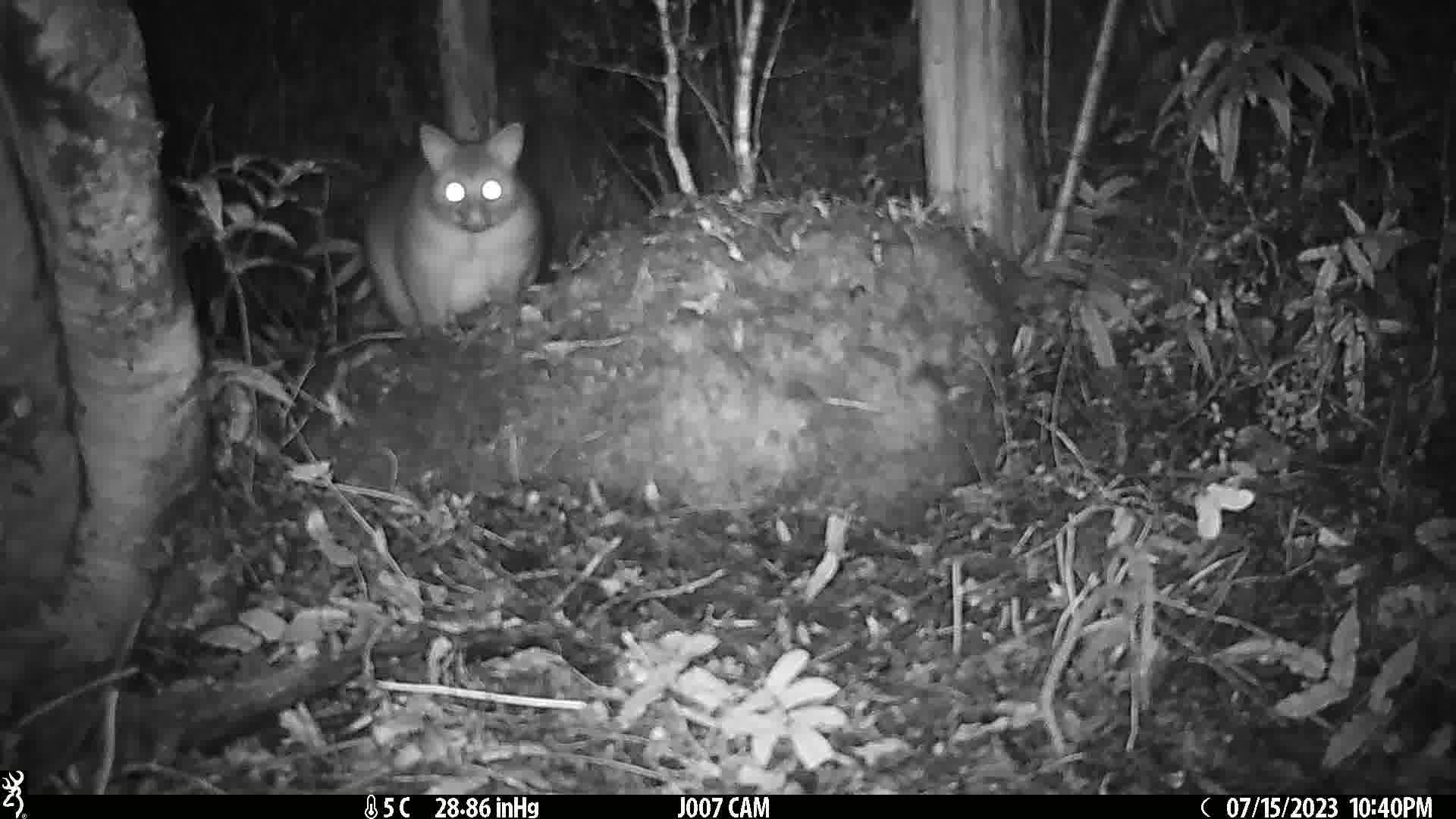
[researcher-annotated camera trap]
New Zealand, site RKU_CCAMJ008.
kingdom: Animalia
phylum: Chordata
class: Mammalia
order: Diprotodontia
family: Phalangeridae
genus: Trichosurus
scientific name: Trichosurus vulpecula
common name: common brushtail possum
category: possum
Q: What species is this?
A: Possum (common brushtail possum) (Trichosurus vulpecula).